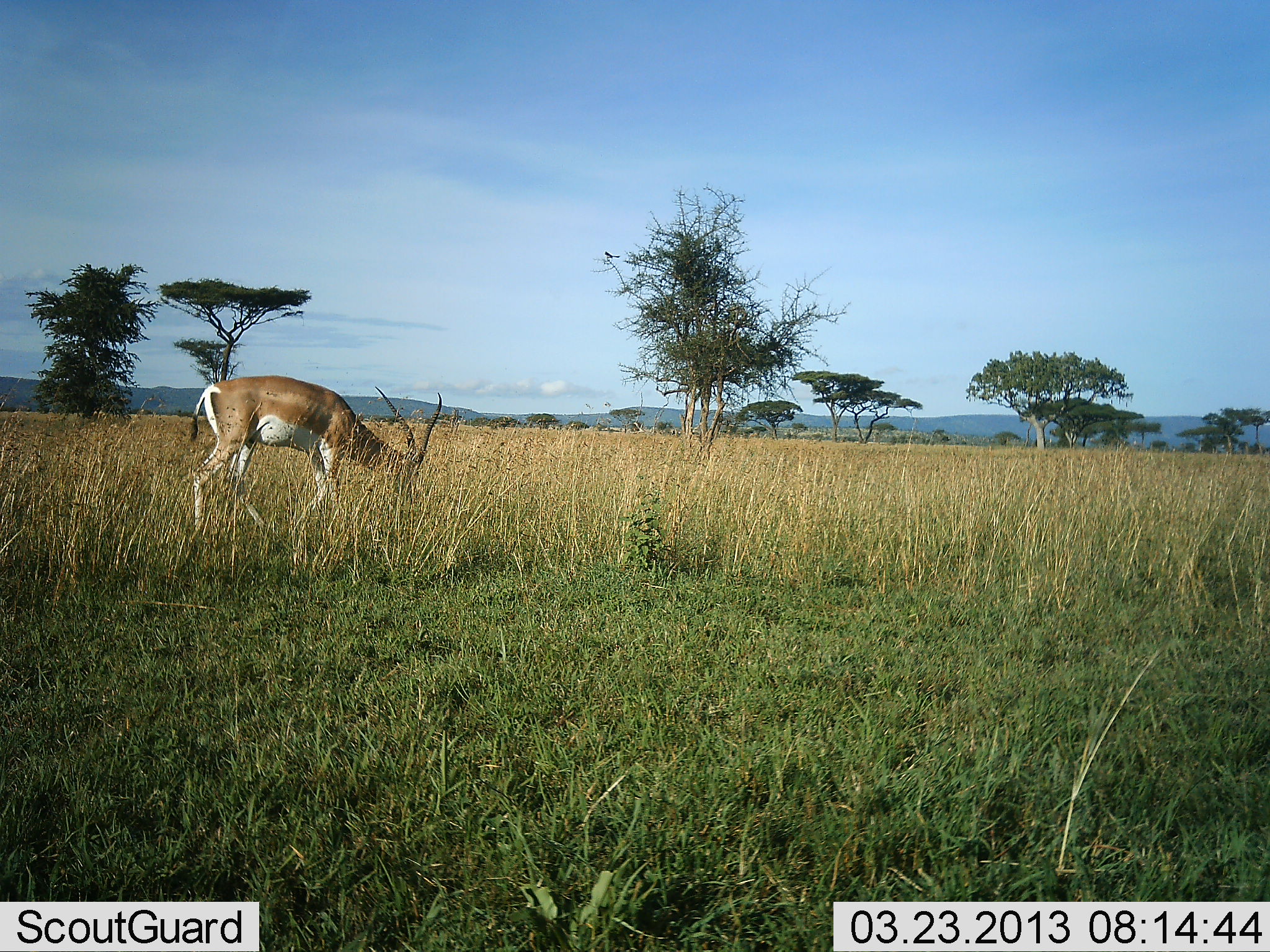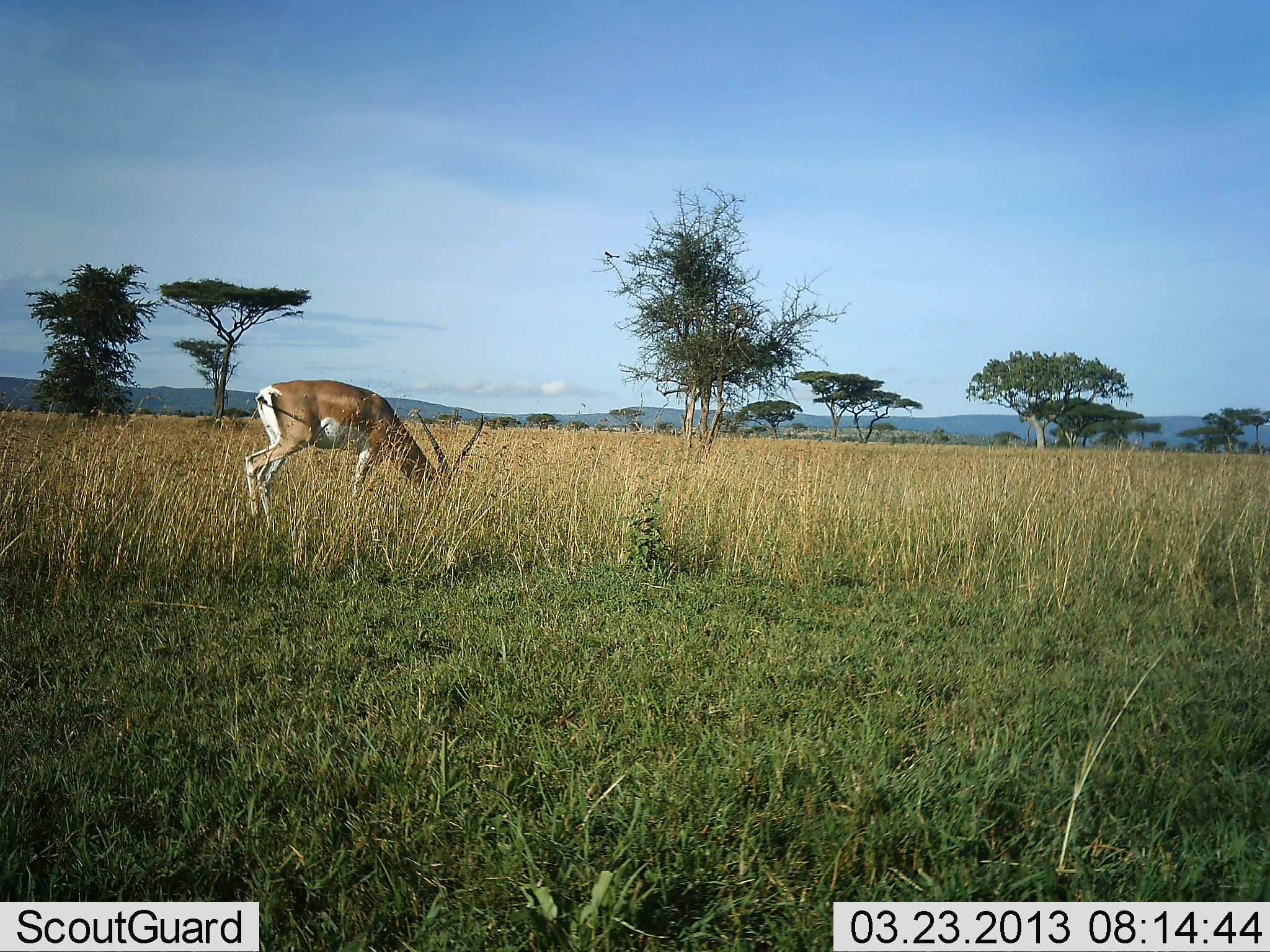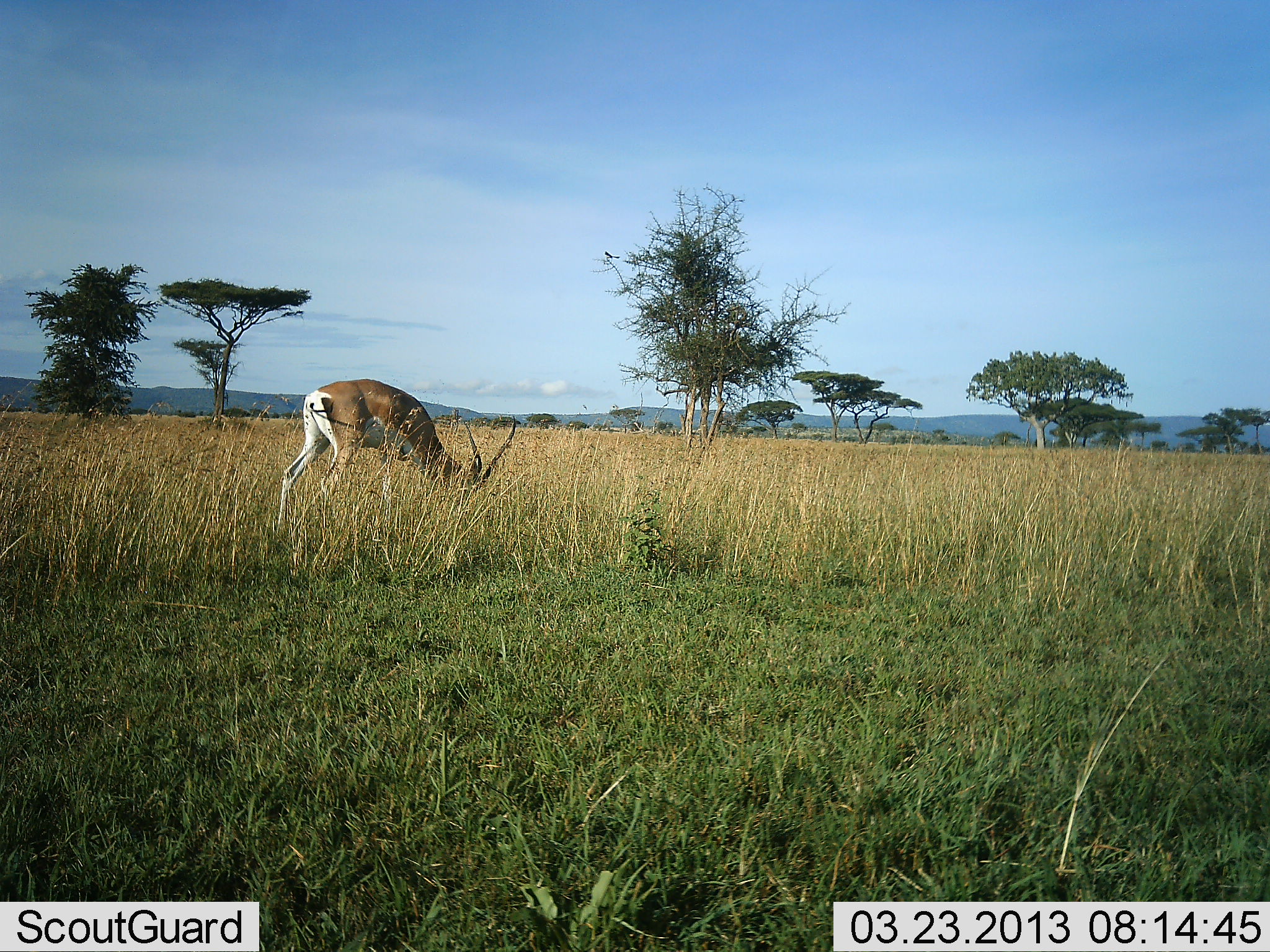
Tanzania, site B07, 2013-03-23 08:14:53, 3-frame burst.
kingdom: Animalia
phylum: Chordata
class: Mammalia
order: Artiodactyla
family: Bovidae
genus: Nanger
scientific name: Nanger granti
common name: grant's gazelle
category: gazellegrants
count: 1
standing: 15%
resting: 8%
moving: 23%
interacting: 0%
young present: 0%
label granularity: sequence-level